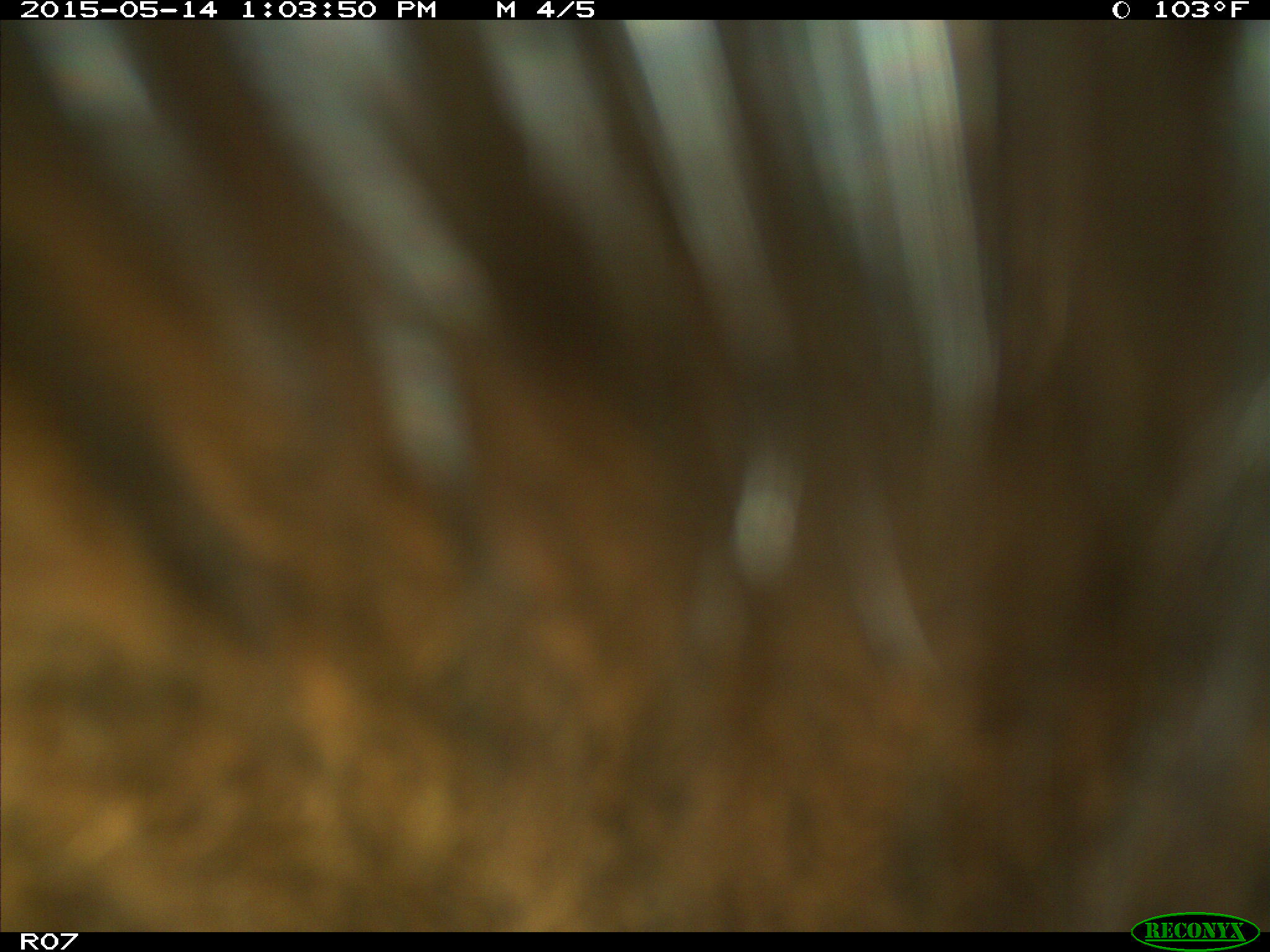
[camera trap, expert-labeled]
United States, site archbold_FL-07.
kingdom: Animalia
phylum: Chordata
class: Mammalia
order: Artiodactyla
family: Bovidae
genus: Bos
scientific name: Bos taurus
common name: domestic cow